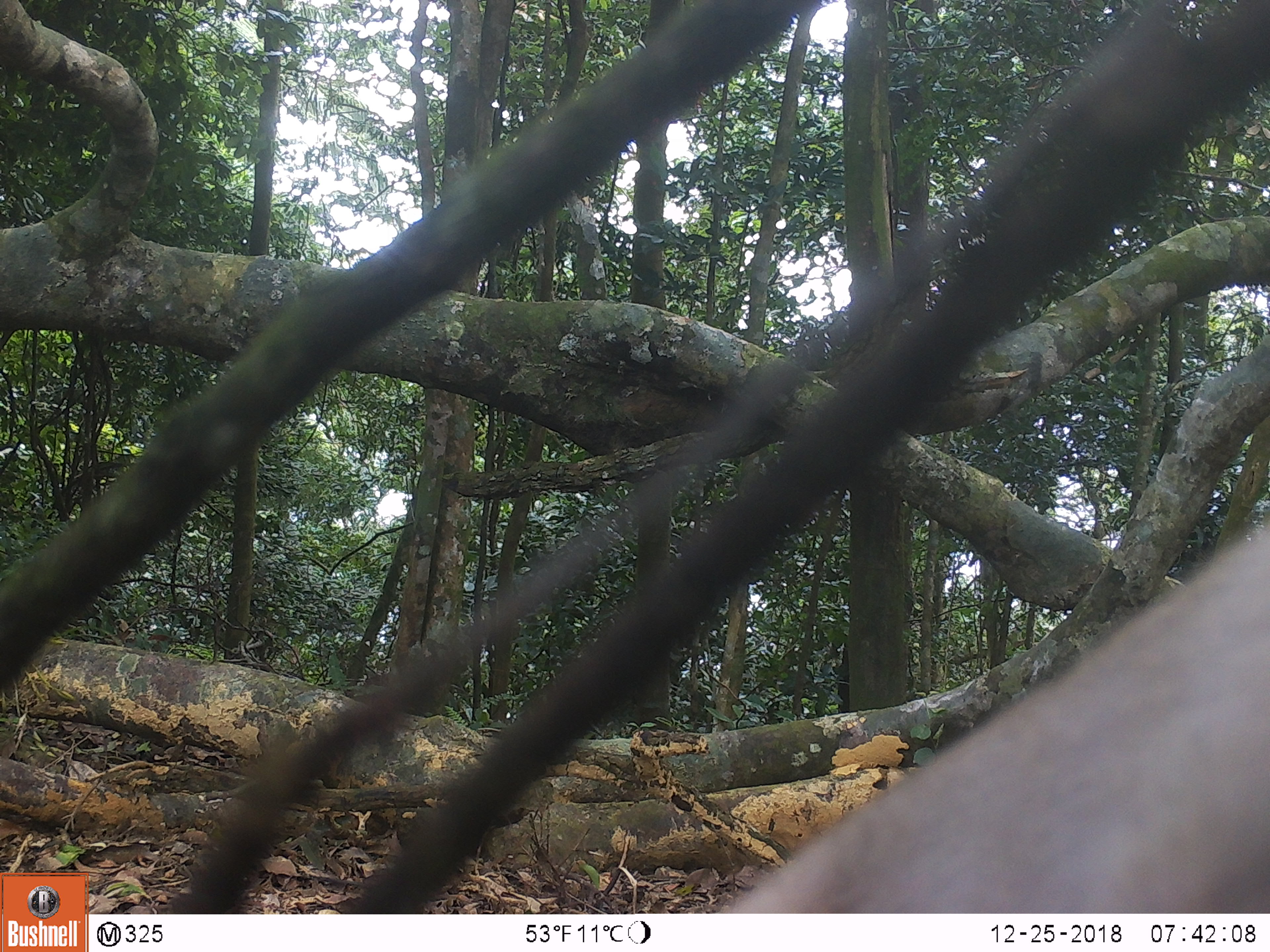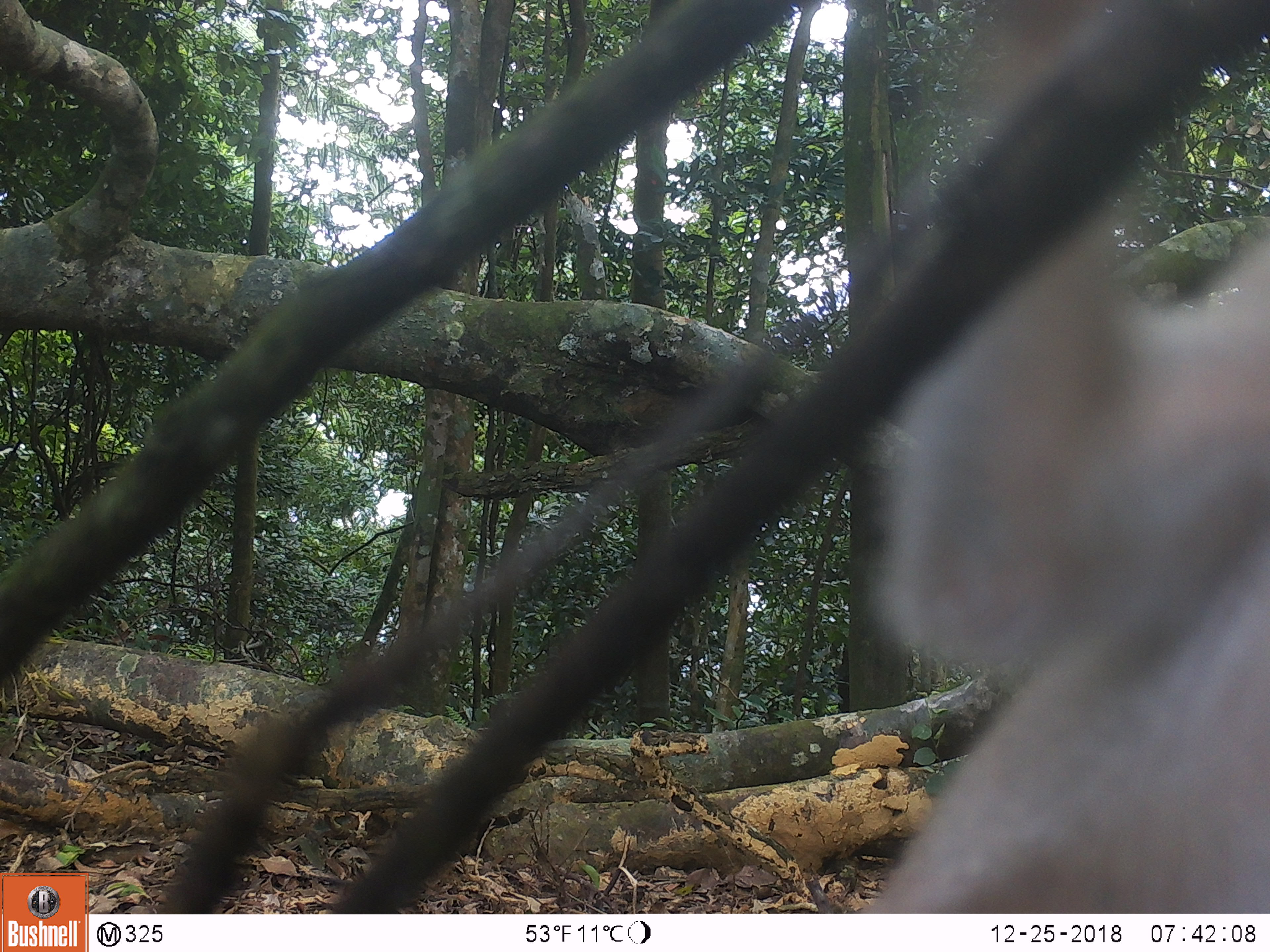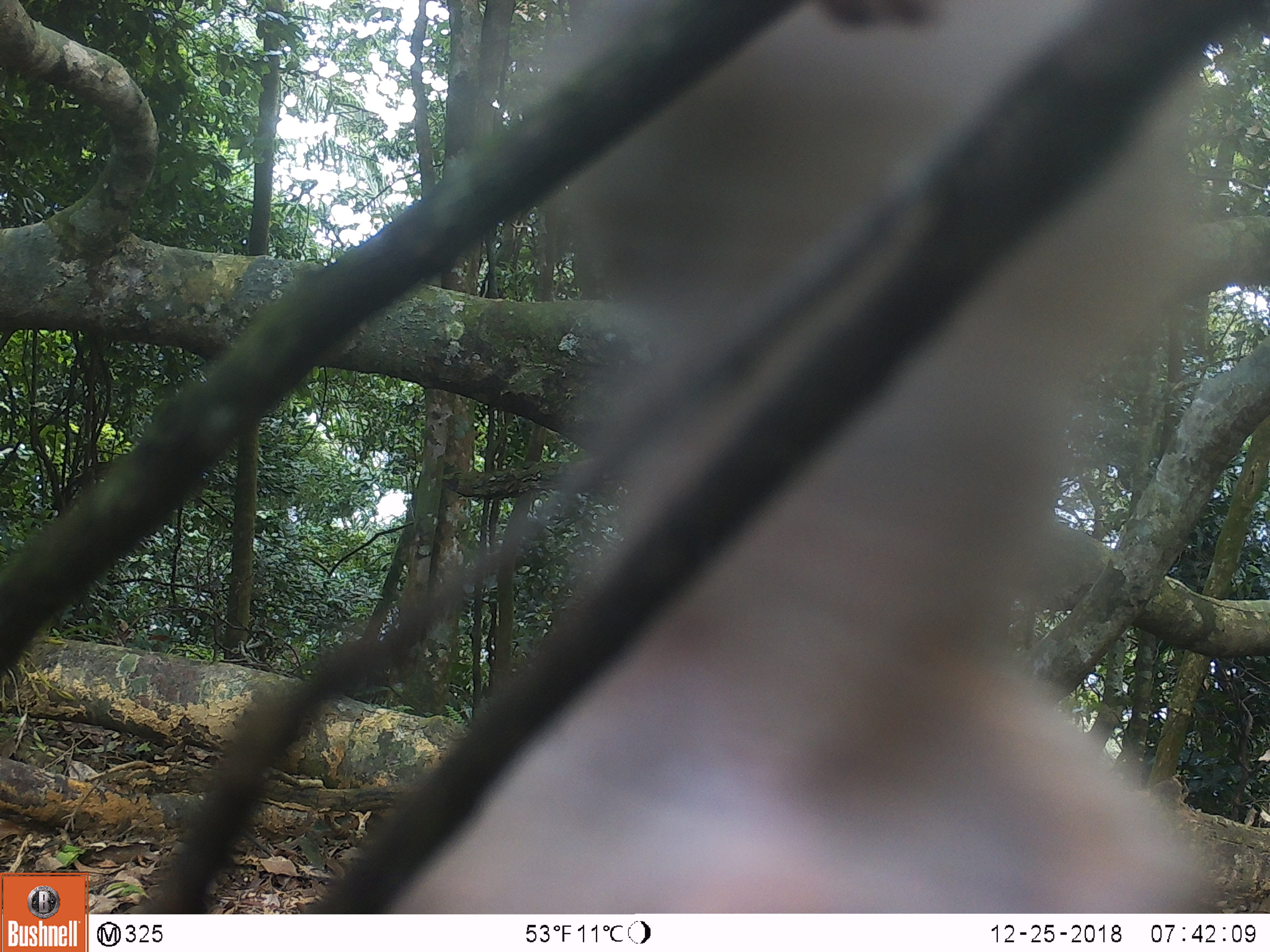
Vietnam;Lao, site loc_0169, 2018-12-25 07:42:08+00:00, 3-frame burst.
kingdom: Animalia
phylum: Chordata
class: Mammalia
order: Primates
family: Cercopithecidae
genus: Macaca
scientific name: Macaca nemestrina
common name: pig-tailed macaque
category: pig tailed macaque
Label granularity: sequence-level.